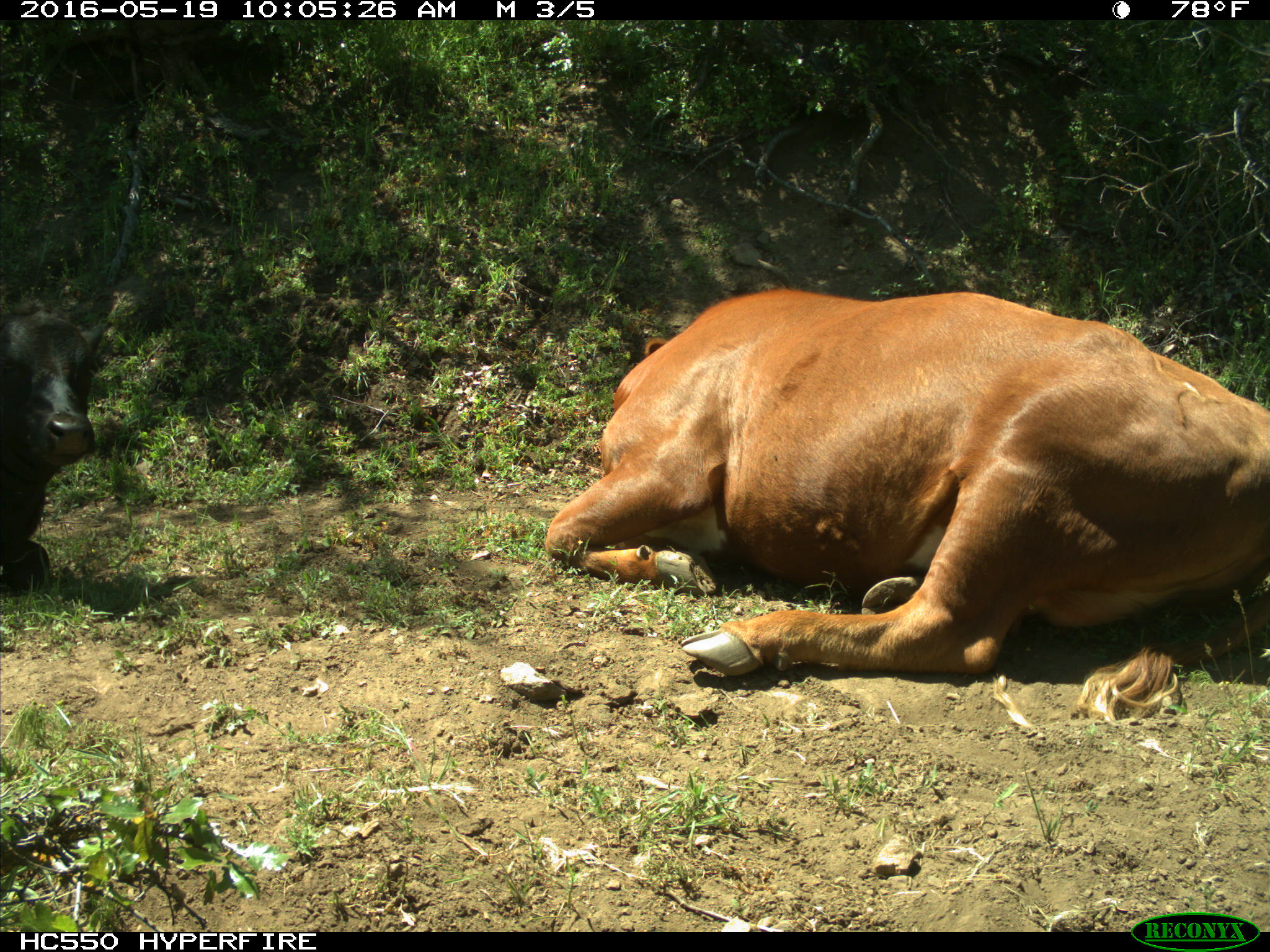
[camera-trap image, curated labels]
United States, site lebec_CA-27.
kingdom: Animalia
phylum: Chordata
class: Mammalia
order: Artiodactyla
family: Bovidae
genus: Bos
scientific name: Bos taurus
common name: domestic cow